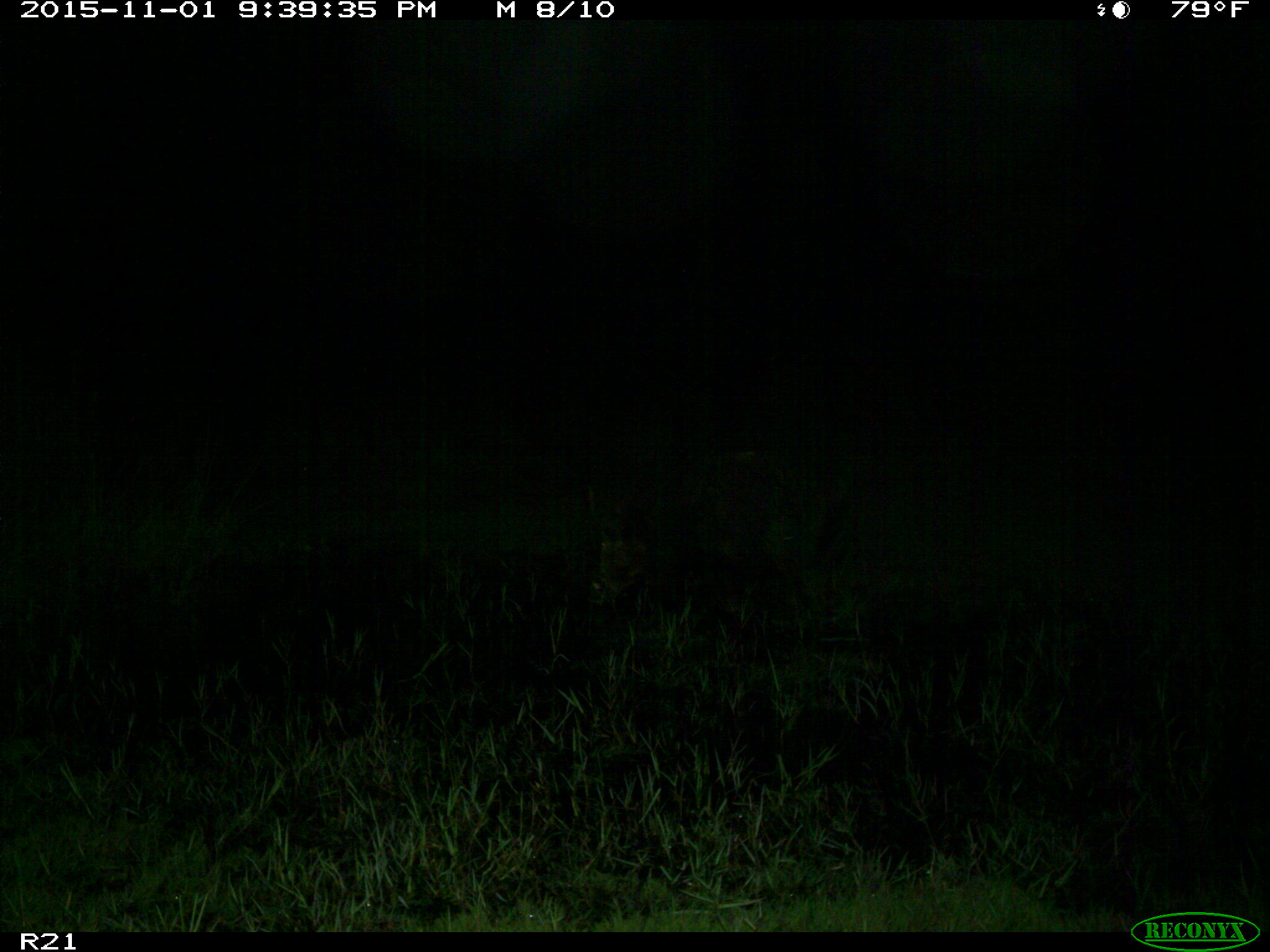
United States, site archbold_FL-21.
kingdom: Animalia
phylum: Chordata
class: Mammalia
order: Artiodactyla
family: Suidae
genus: Sus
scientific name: Sus scrofa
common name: wild boar